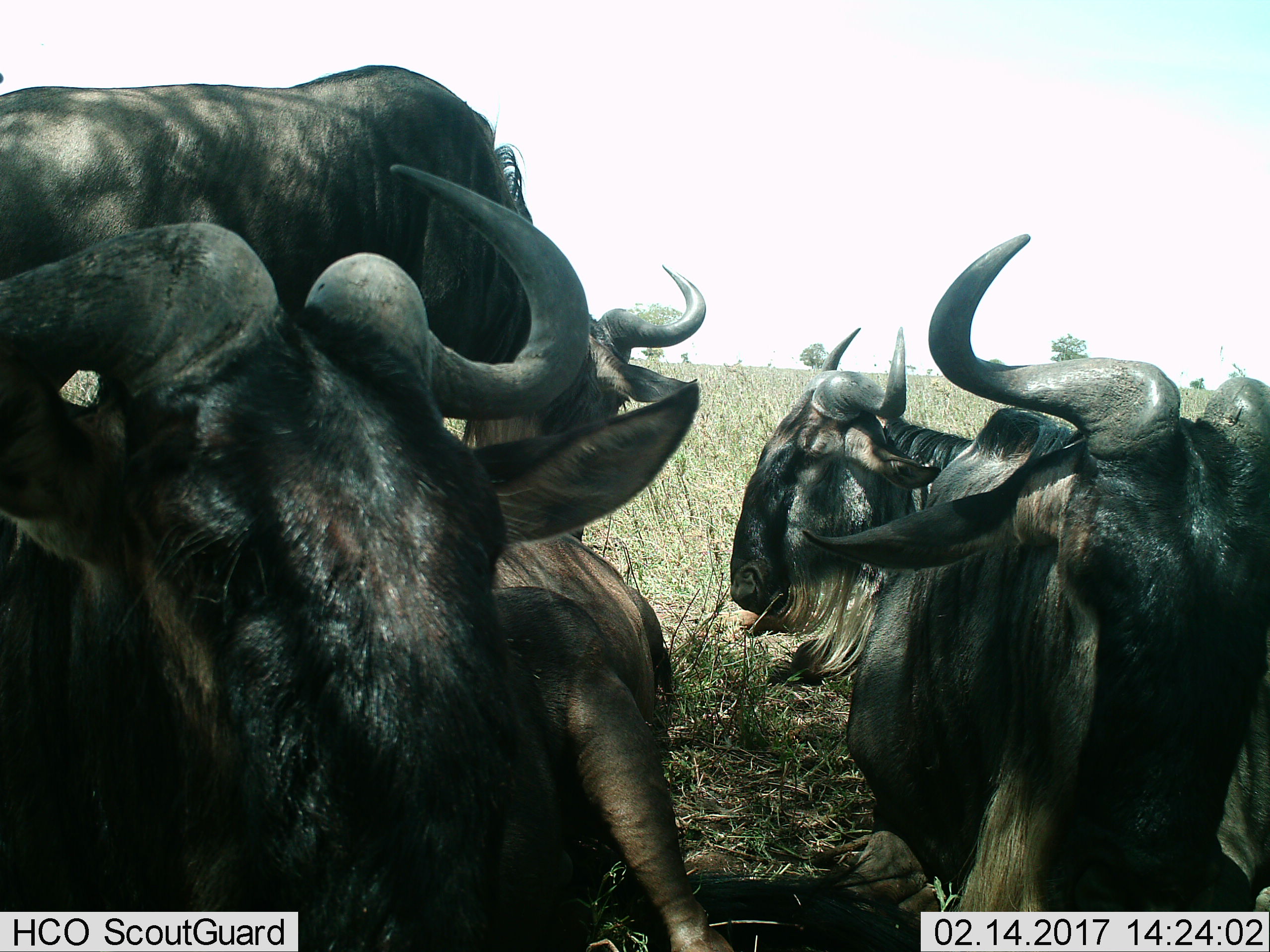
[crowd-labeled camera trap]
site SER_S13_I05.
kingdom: Animalia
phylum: Chordata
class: Mammalia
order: Artiodactyla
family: Bovidae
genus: Connochaetes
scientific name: Connochaetes taurinus taurinus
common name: blue wildebeest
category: wildebeestblue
Wildebeestblue (blue wildebeest) (Connochaetes taurinus taurinus), count 5. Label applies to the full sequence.